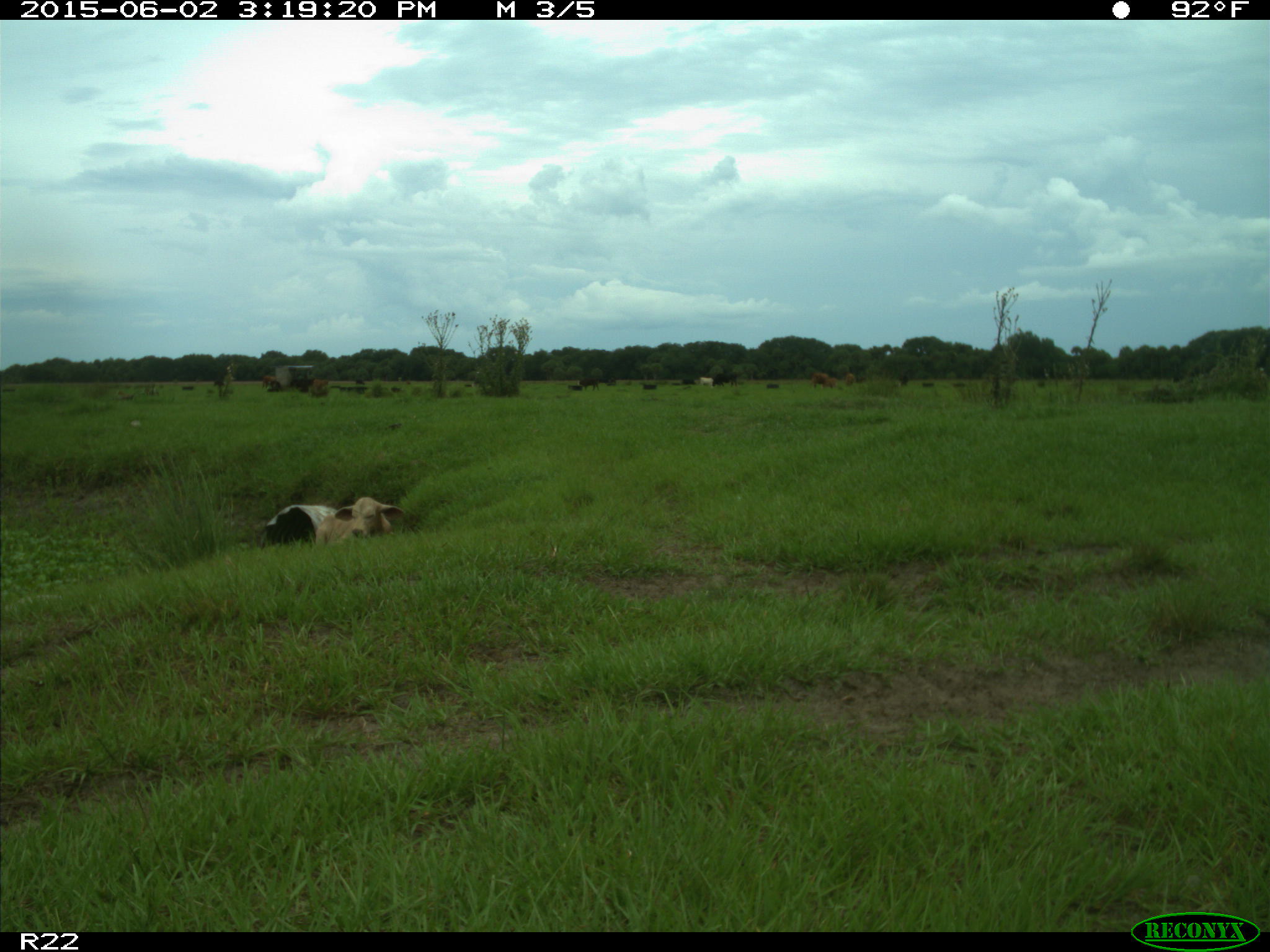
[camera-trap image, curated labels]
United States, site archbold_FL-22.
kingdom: Animalia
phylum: Chordata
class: Mammalia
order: Artiodactyla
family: Bovidae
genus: Bos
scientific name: Bos taurus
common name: domestic cow